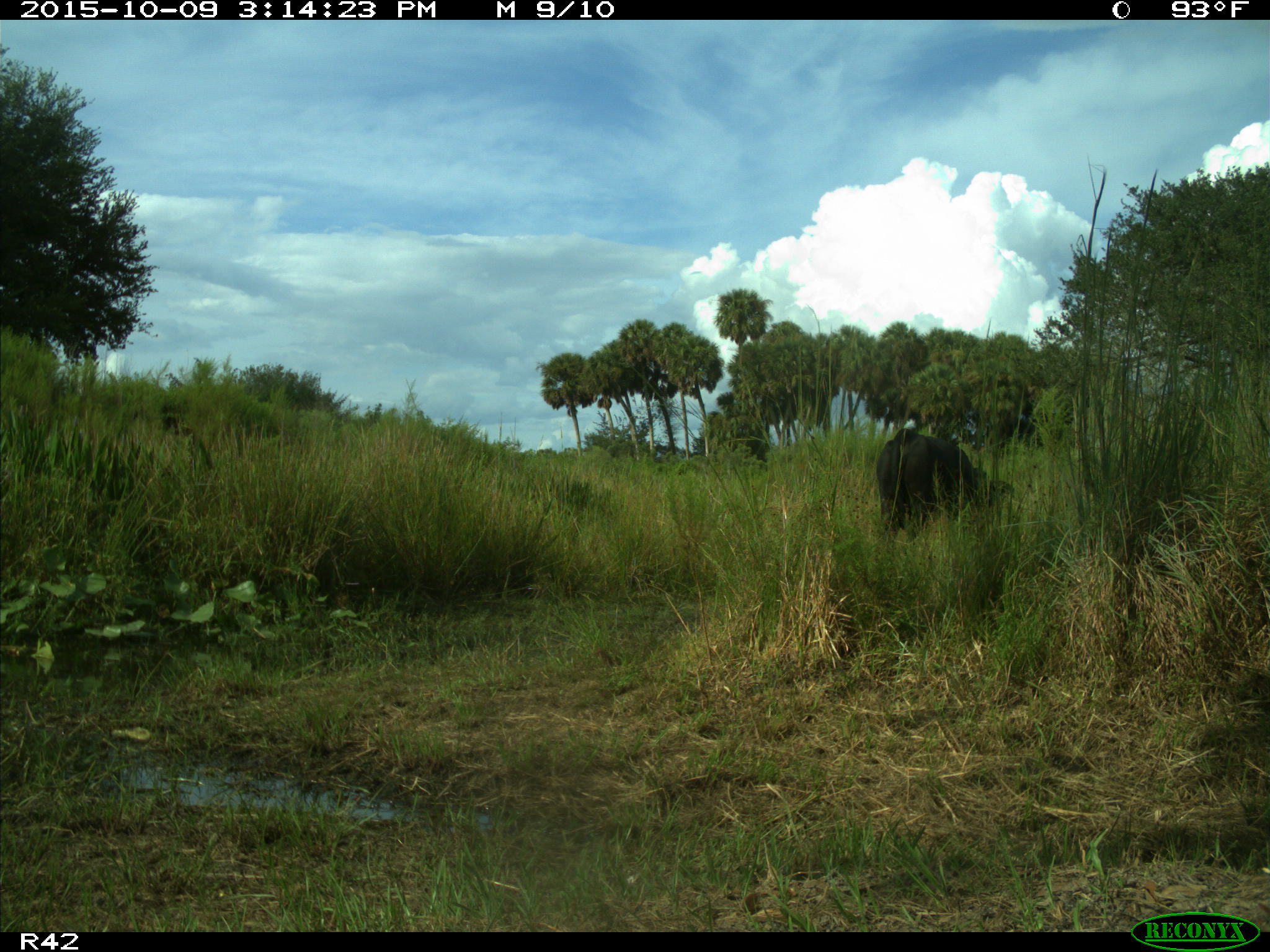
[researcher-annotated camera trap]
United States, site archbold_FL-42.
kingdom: Animalia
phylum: Chordata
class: Mammalia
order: Artiodactyla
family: Bovidae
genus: Bos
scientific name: Bos taurus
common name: domestic cow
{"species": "Bos taurus (domestic cow)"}